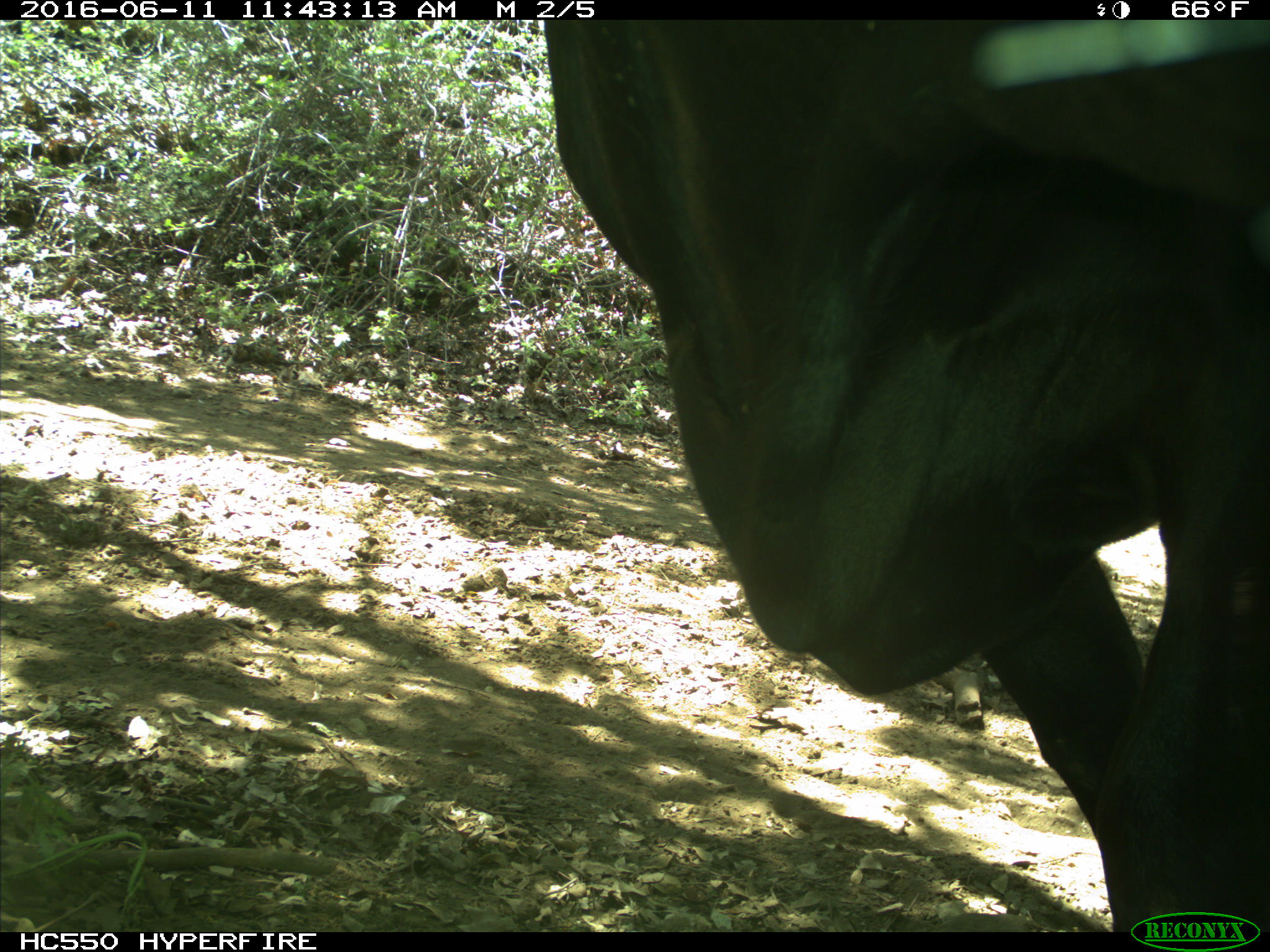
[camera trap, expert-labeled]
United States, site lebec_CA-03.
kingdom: Animalia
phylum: Chordata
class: Mammalia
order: Artiodactyla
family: Bovidae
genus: Bos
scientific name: Bos taurus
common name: domestic cow